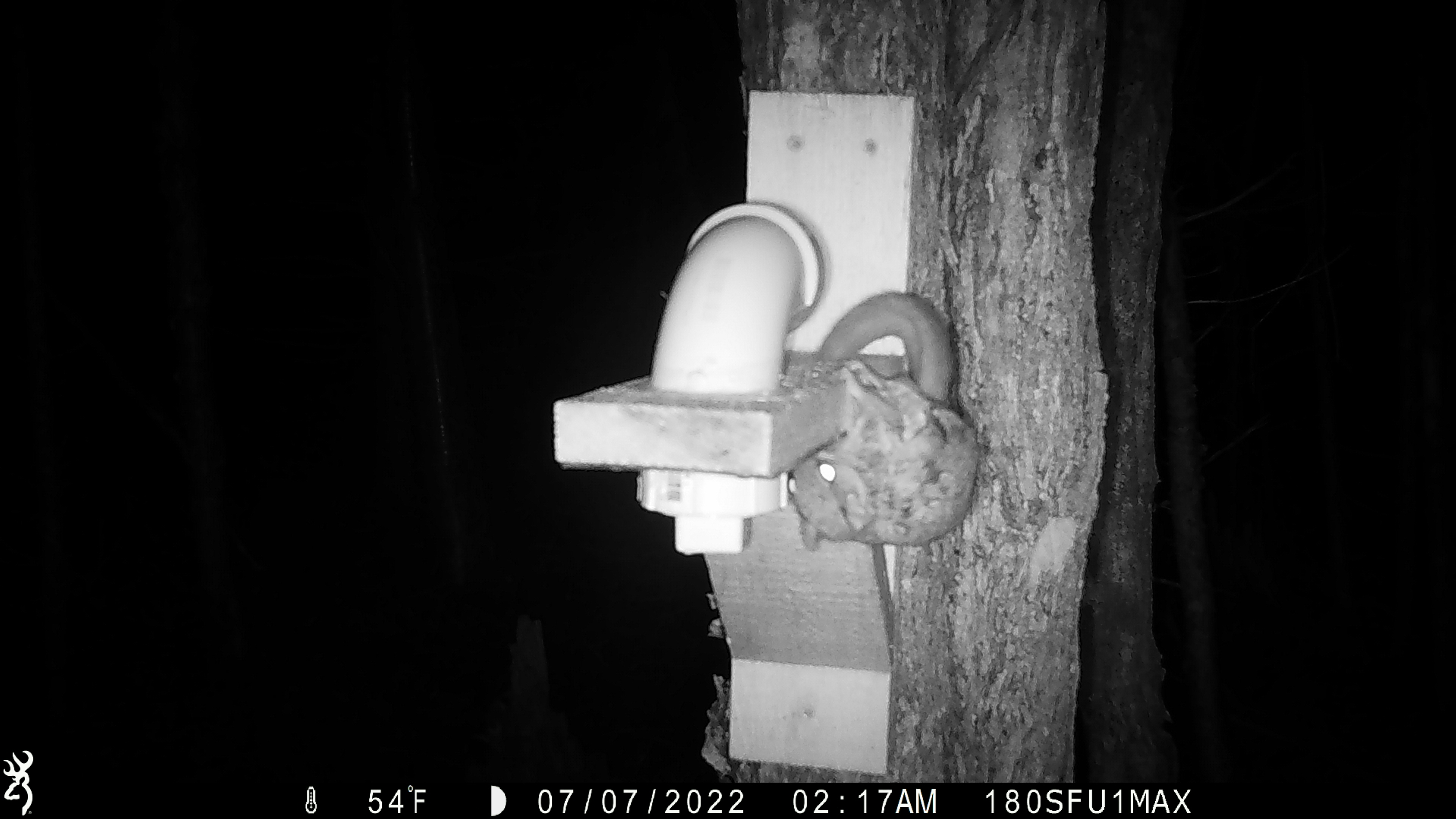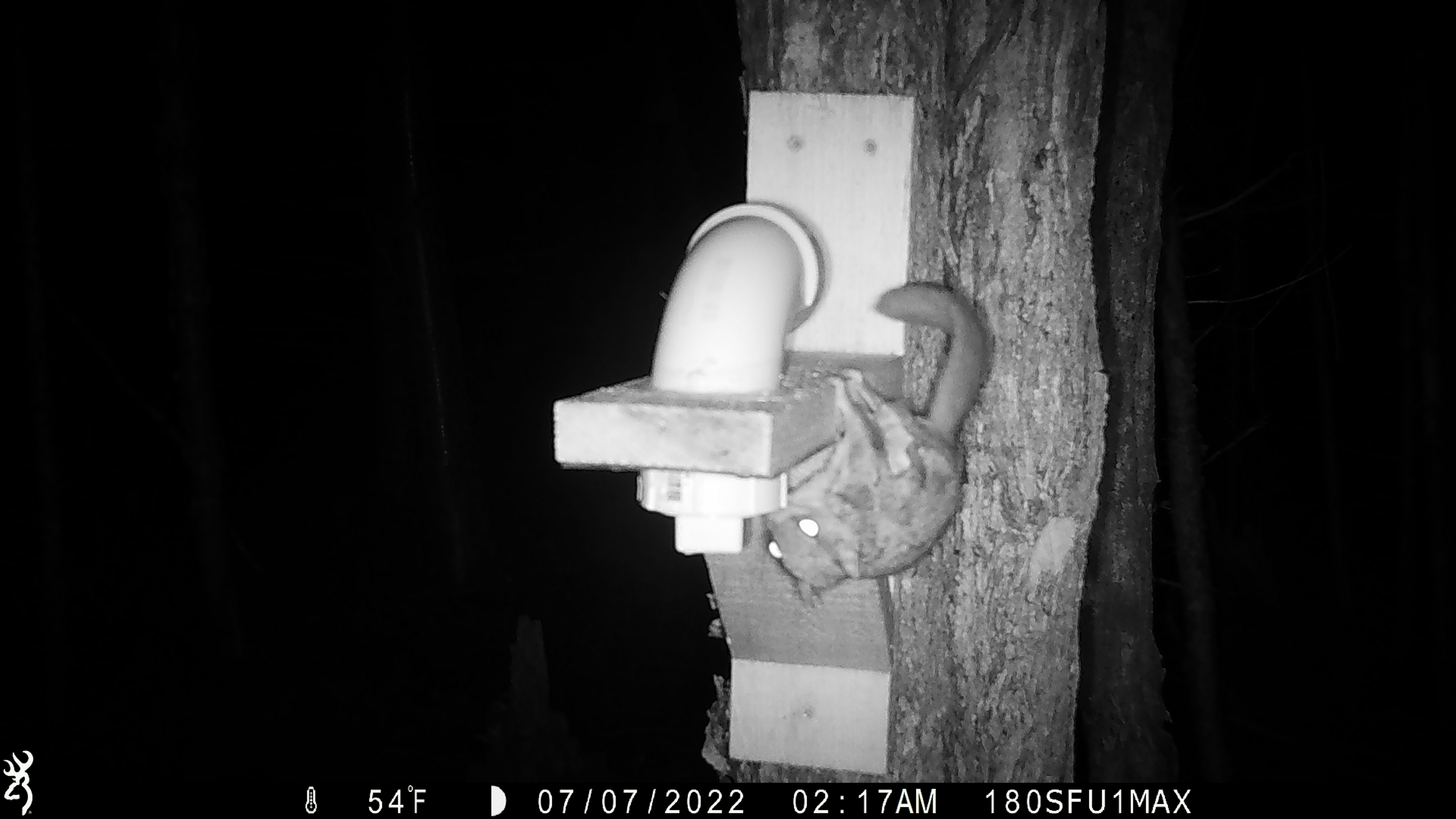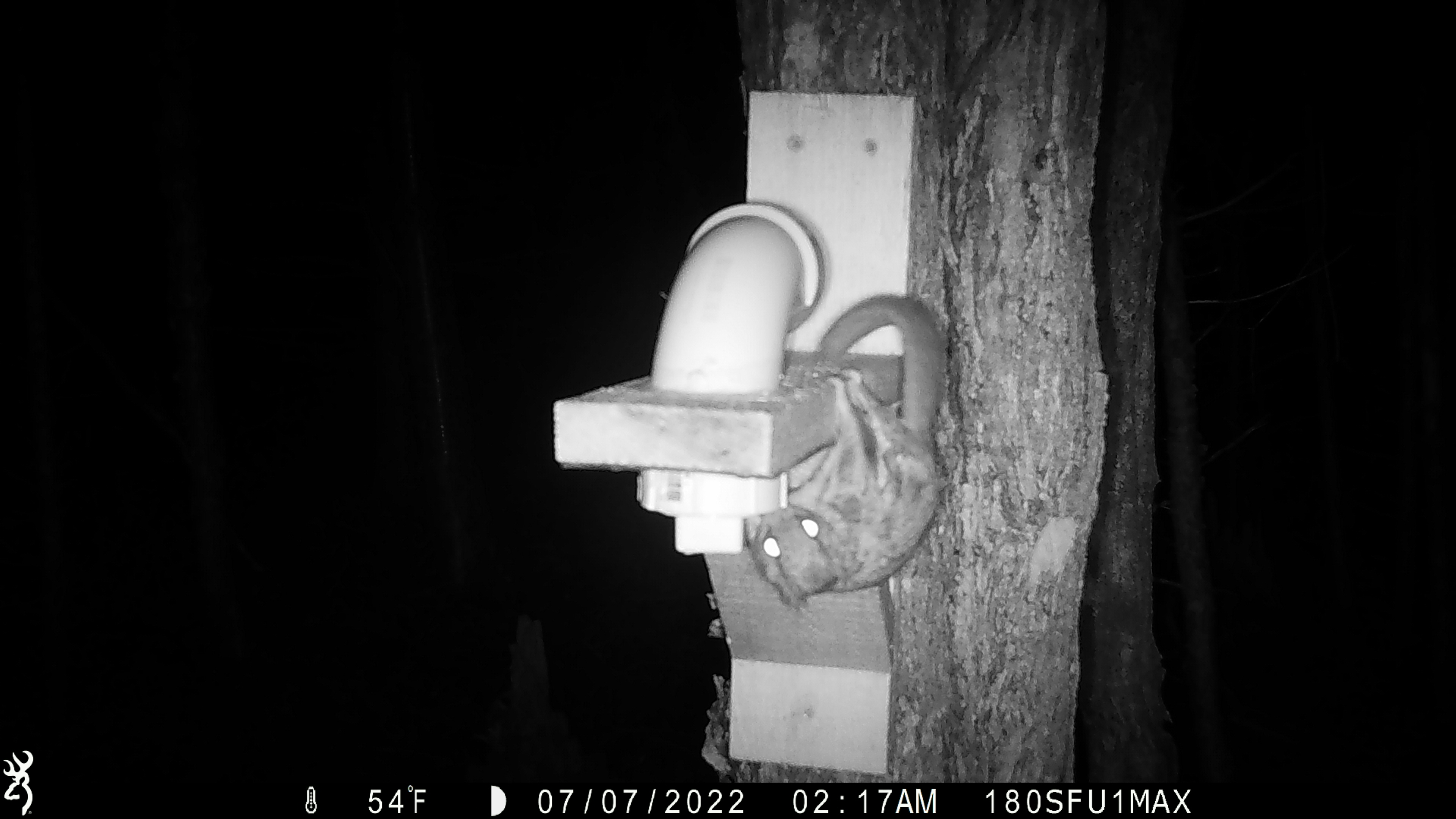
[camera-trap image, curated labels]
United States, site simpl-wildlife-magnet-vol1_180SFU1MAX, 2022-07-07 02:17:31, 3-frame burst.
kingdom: Animalia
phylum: Chordata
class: Mammalia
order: Rodentia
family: Sciuridae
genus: Glaucomys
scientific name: Glaucomys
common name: flying squirrel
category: flying squirrel sp.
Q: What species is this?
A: Flying squirrel sp. (flying squirrel) (Glaucomys).